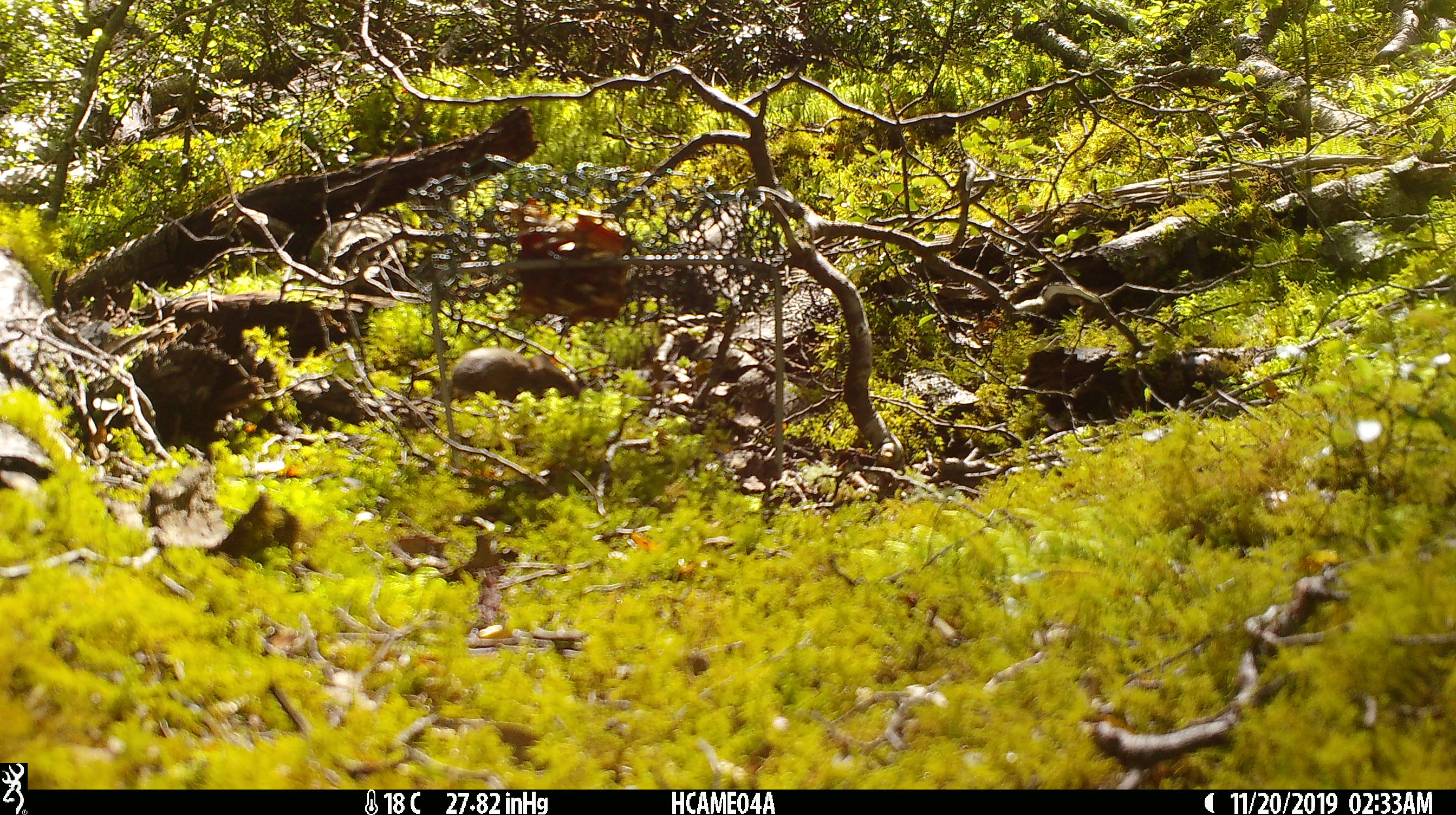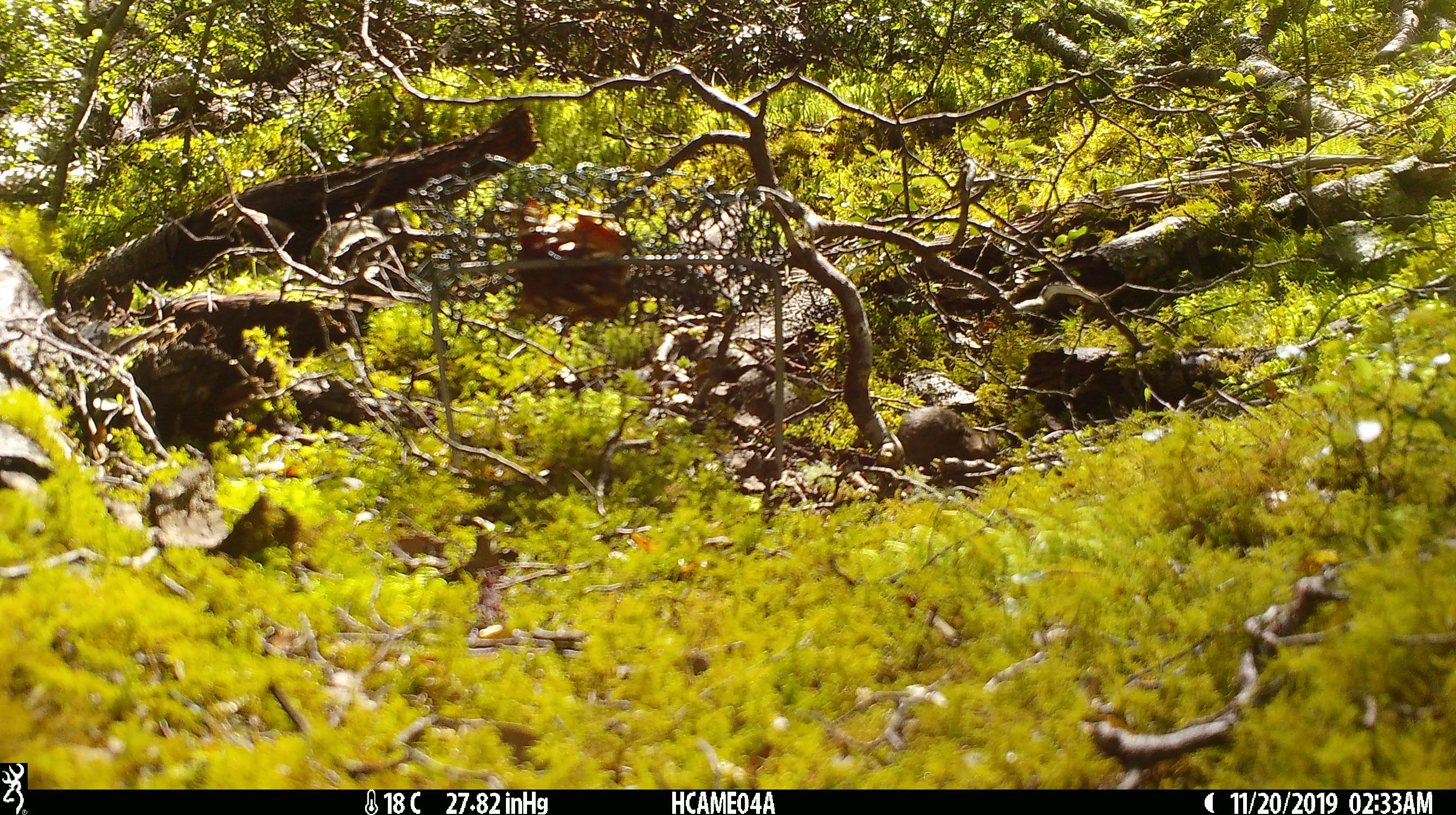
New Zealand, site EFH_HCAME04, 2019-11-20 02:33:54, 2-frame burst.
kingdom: Animalia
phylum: Chordata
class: Mammalia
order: Rodentia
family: Muridae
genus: Mus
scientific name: Mus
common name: mouse